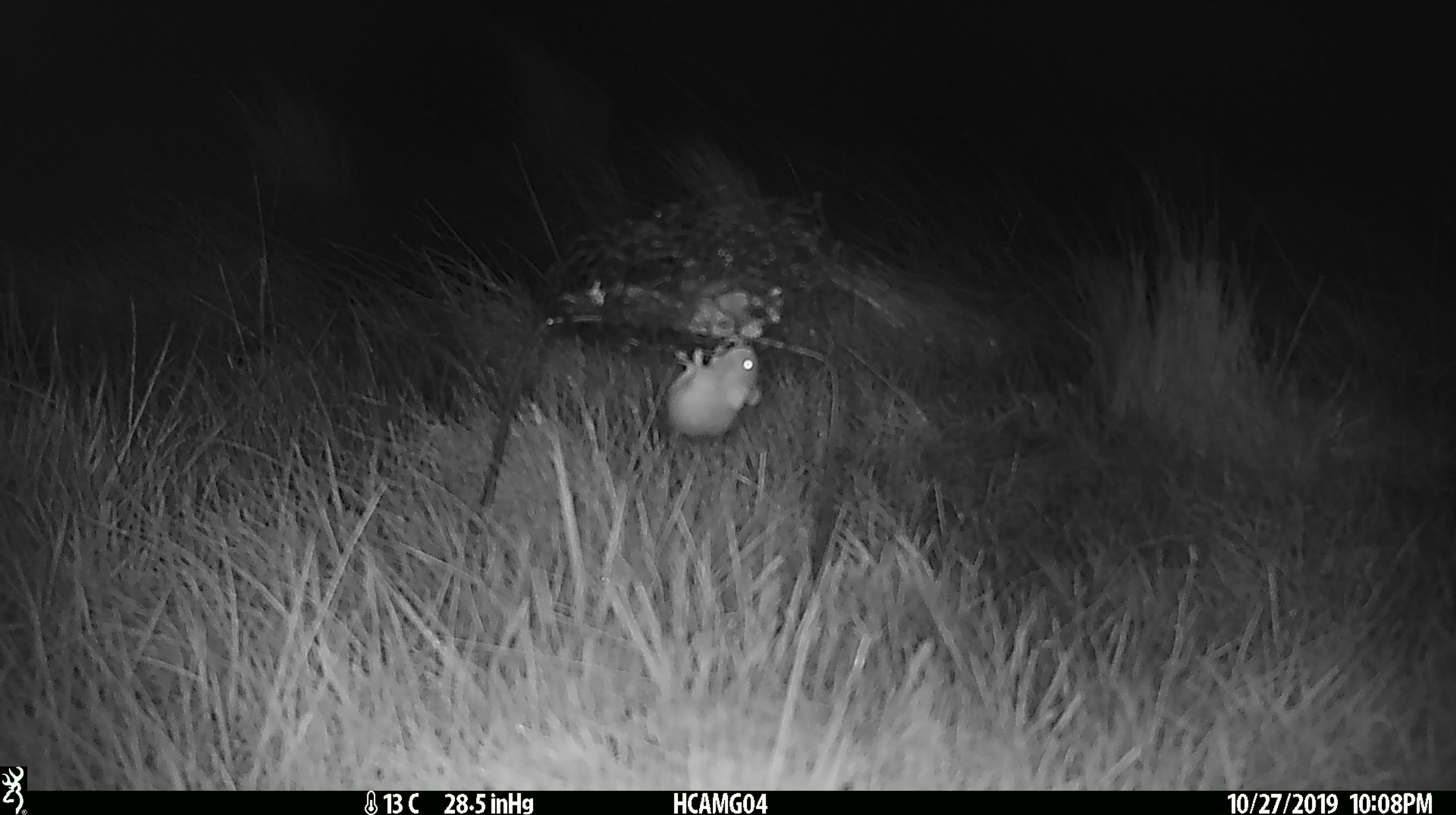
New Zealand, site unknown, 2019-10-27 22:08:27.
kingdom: Animalia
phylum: Chordata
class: Mammalia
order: Rodentia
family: Muridae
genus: Mus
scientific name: Mus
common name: mouse